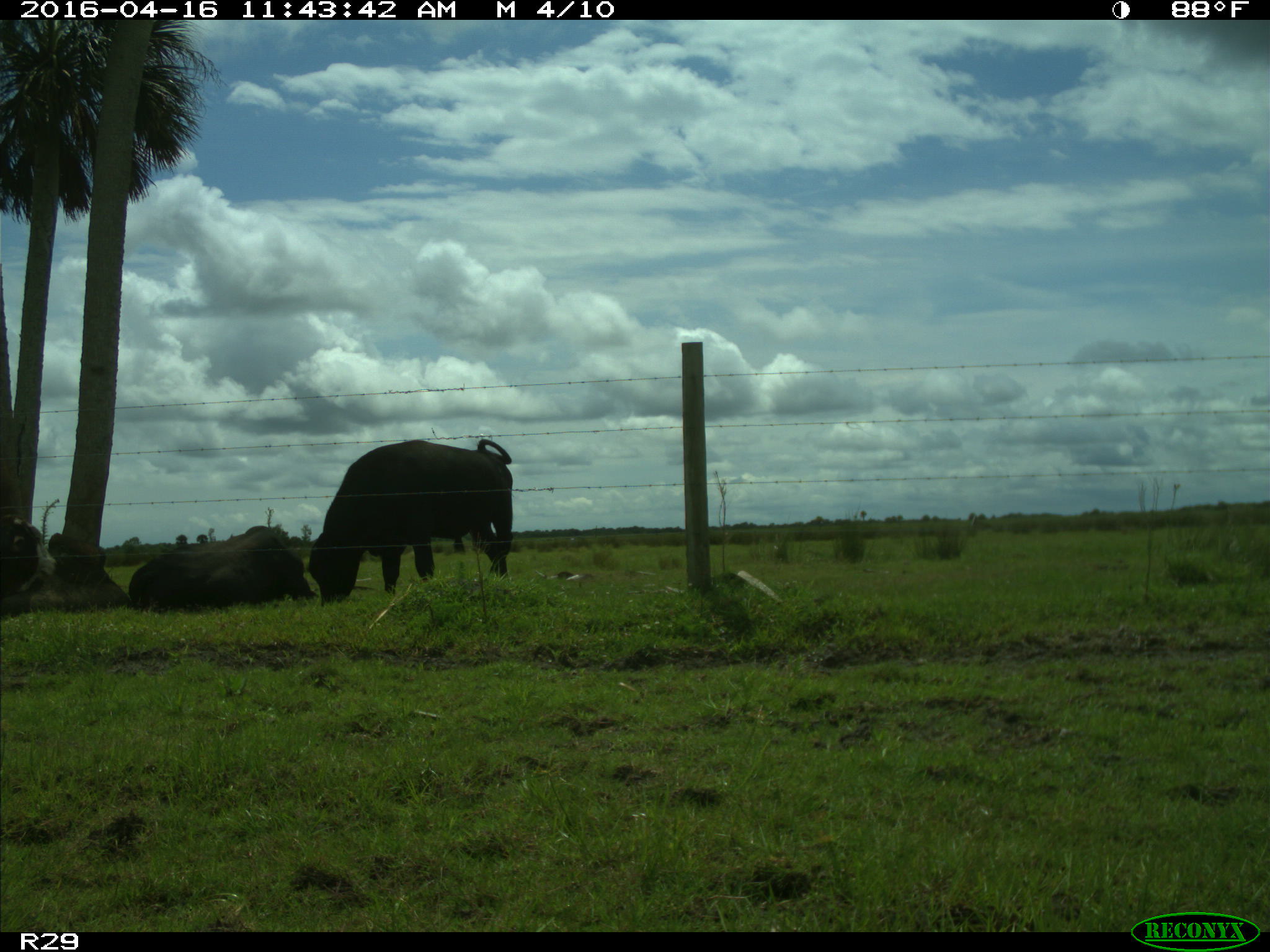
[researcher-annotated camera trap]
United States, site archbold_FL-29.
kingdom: Animalia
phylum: Chordata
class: Mammalia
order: Artiodactyla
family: Bovidae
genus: Bos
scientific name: Bos taurus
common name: domestic cow